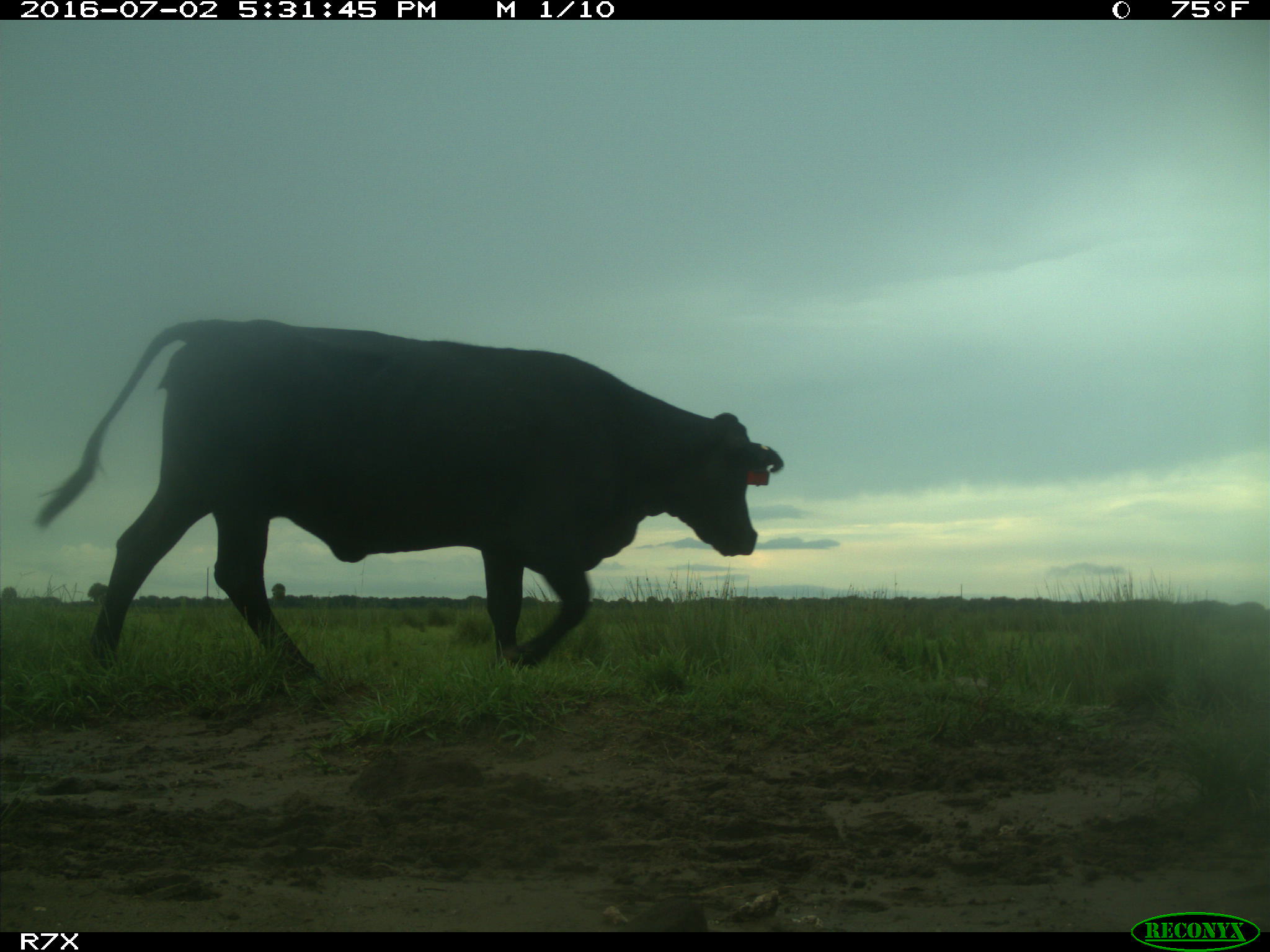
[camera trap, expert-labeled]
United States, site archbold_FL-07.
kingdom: Animalia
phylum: Chordata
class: Mammalia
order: Artiodactyla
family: Bovidae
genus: Bos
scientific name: Bos taurus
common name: domestic cow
Bos taurus (domestic cow).